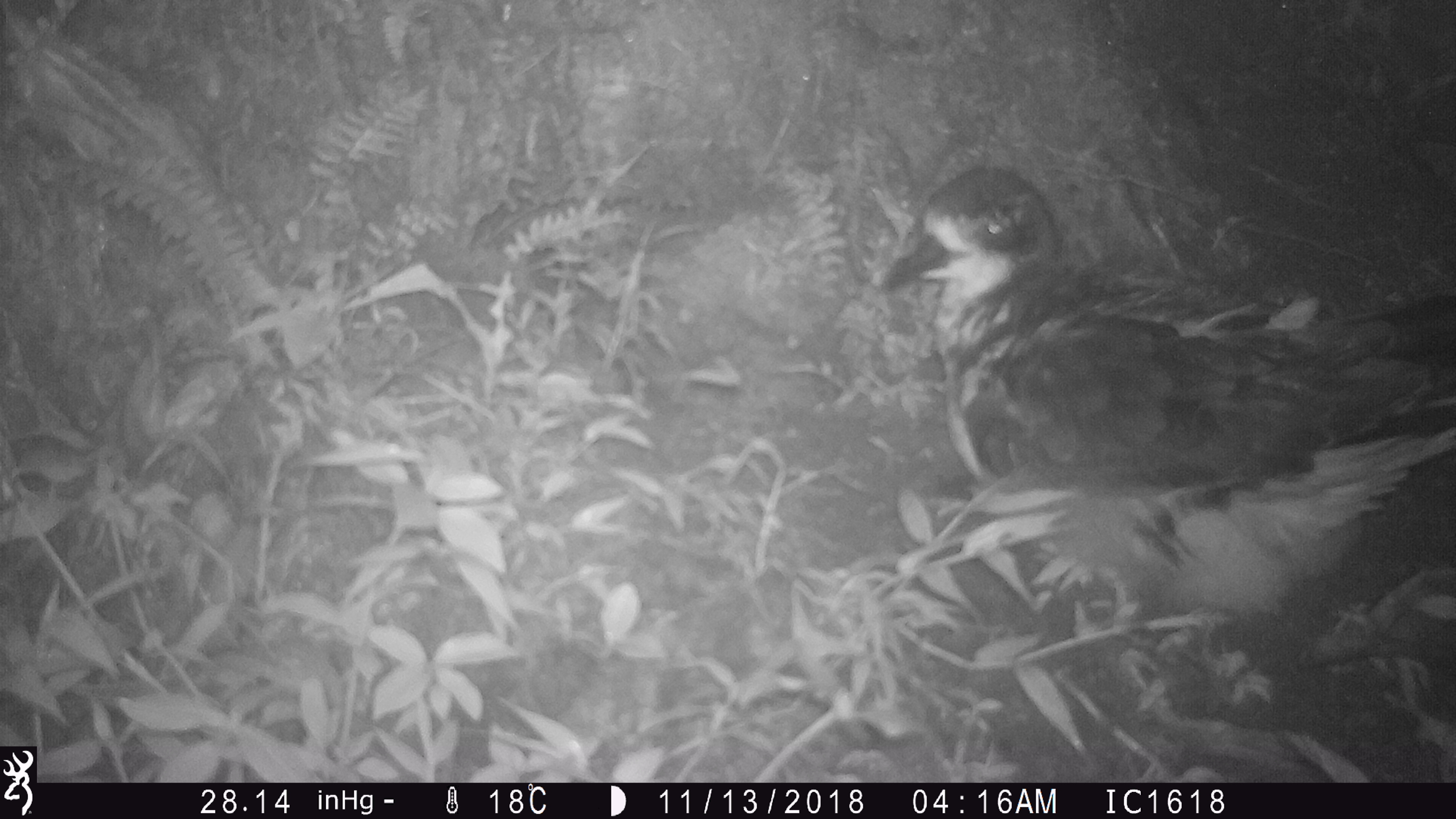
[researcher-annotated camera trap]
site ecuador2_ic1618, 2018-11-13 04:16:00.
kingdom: Animalia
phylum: Chordata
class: Aves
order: Procellariiformes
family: Procellariidae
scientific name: Procellariidae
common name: petrel chick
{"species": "petrel chick (Procellariidae)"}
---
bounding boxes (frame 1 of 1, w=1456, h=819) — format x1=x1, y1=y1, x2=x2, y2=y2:
petrel chick: x1=874, y1=167, x2=1456, y2=635